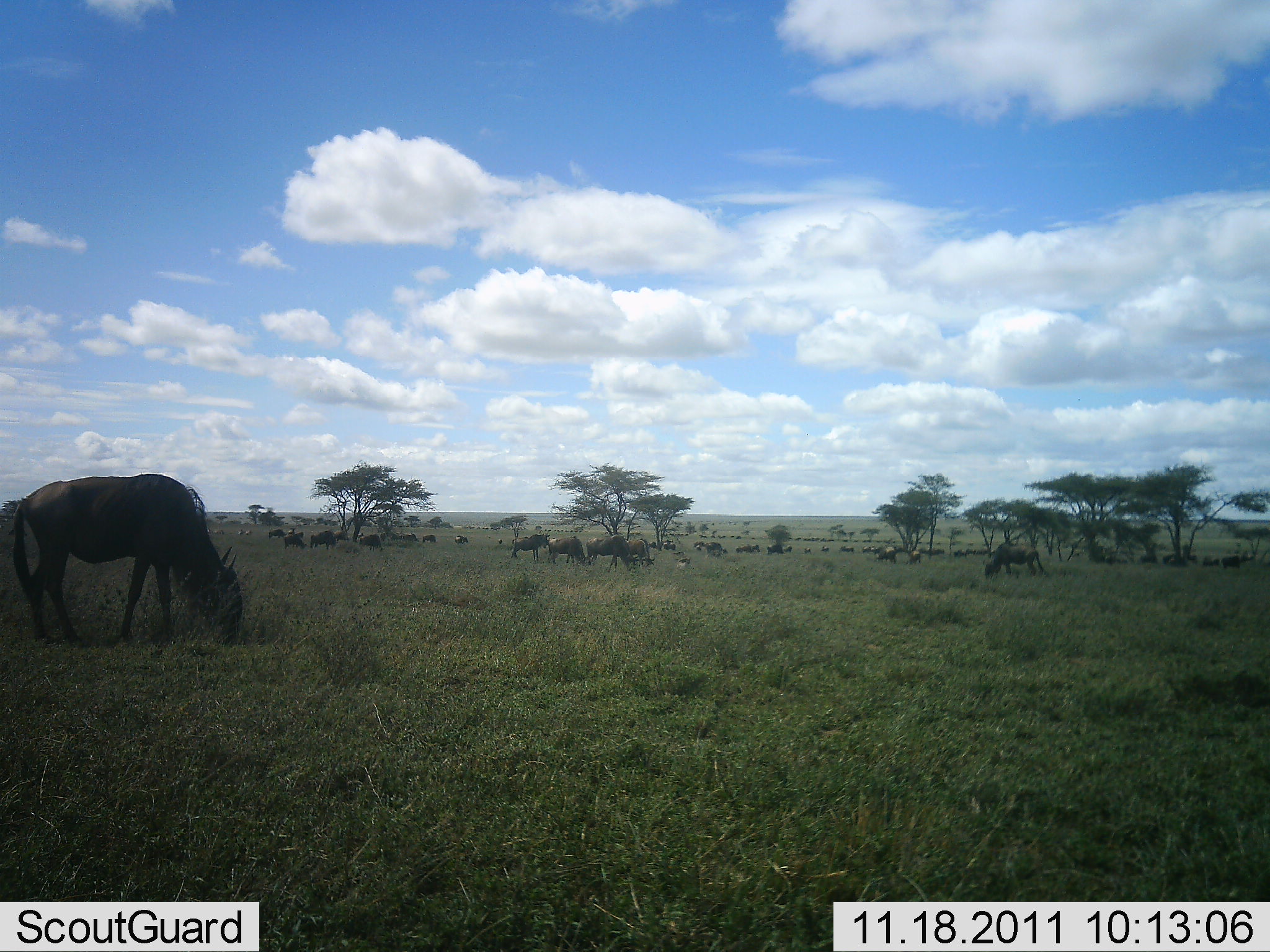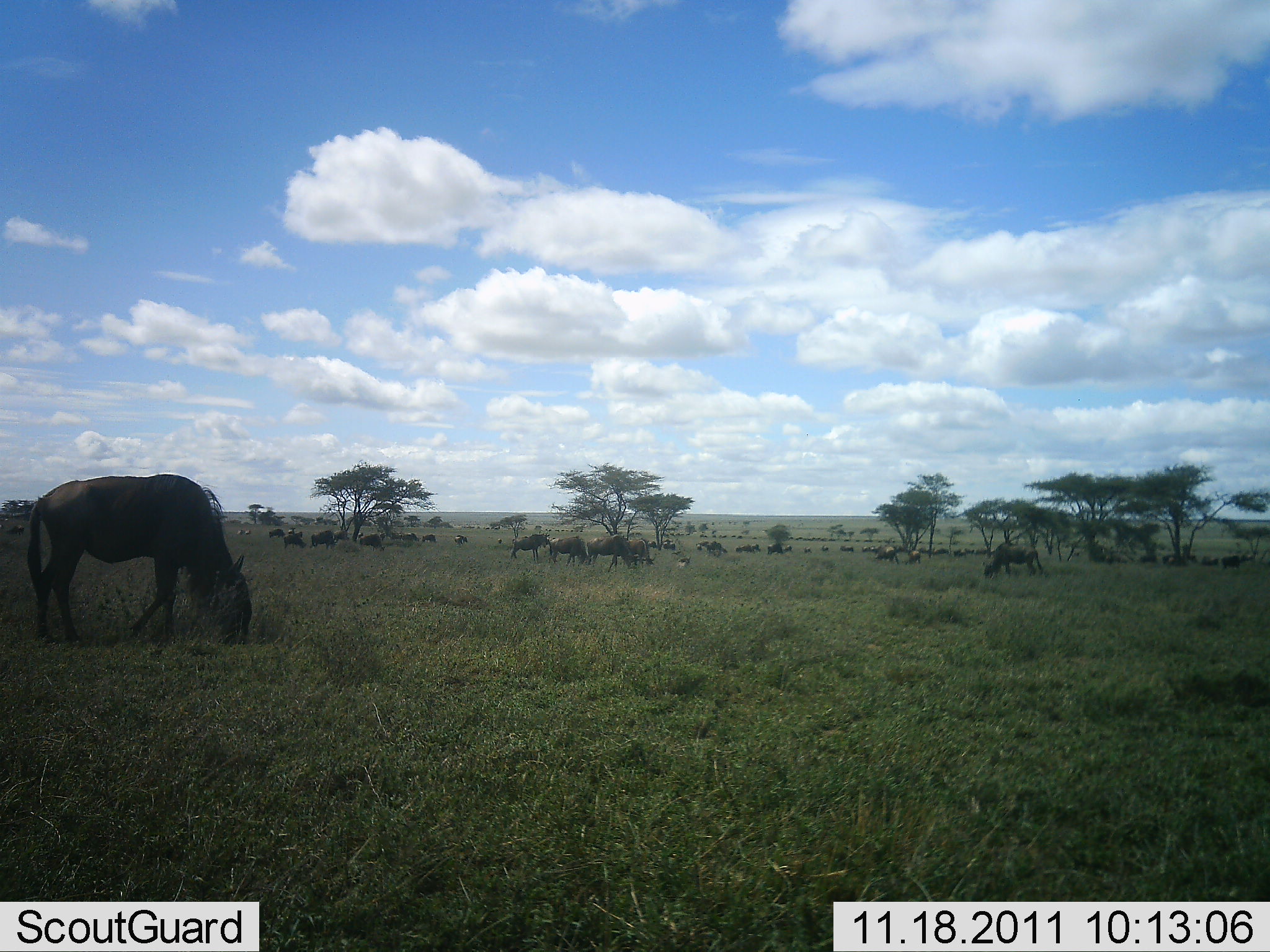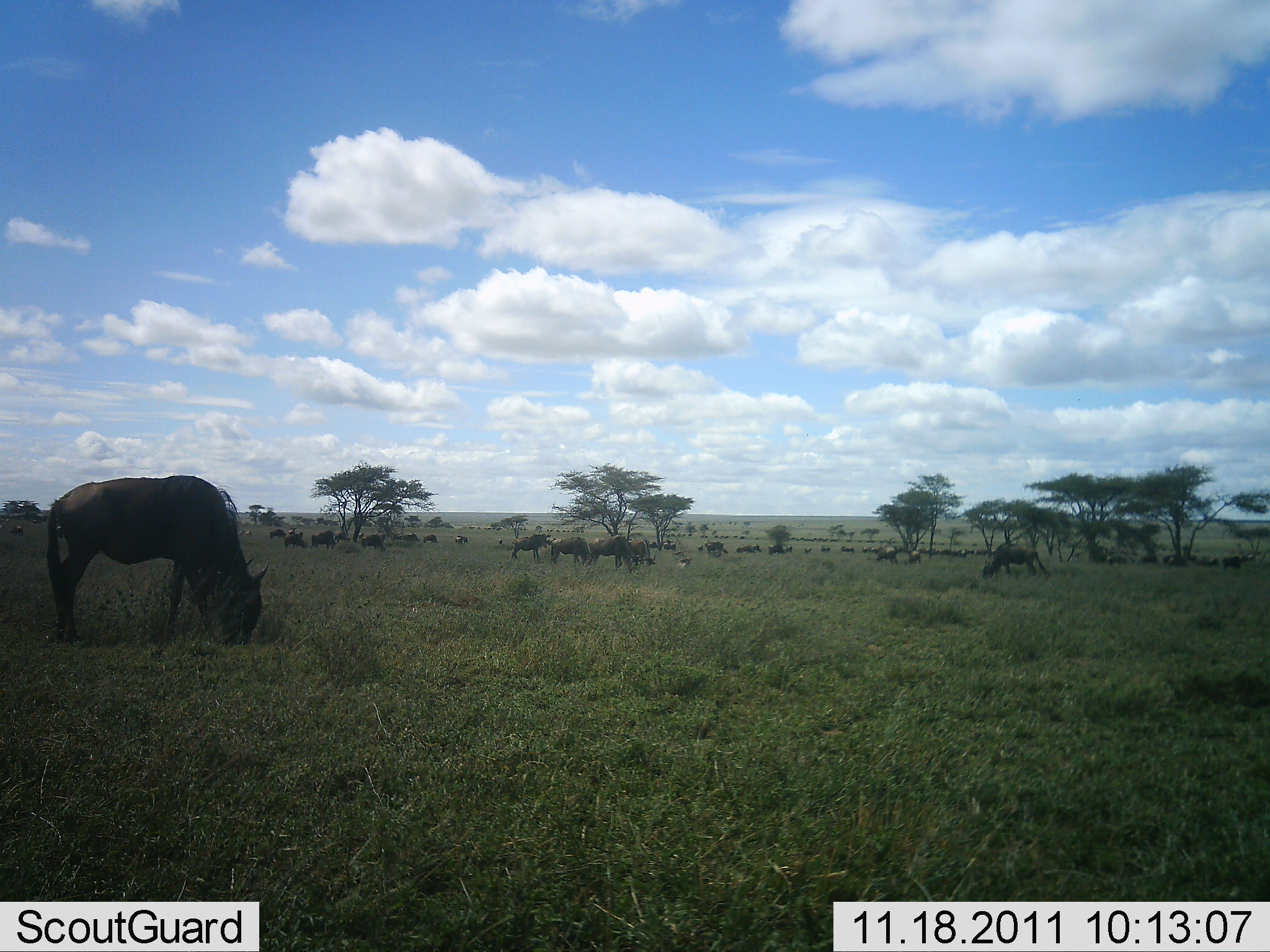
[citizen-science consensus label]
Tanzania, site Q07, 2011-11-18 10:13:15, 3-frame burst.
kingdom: Animalia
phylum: Chordata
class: Mammalia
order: Artiodactyla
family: Bovidae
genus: Connochaetes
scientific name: Connochaetes taurinus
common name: blue wildebeest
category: wildebeest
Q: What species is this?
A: Wildebeest (blue wildebeest) (Connochaetes taurinus).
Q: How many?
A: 11-50.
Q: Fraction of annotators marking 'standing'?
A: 42%.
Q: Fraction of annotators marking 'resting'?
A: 8%.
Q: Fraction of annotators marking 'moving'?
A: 25%.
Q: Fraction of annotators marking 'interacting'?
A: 0%.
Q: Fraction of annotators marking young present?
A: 0%.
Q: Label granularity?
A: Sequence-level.